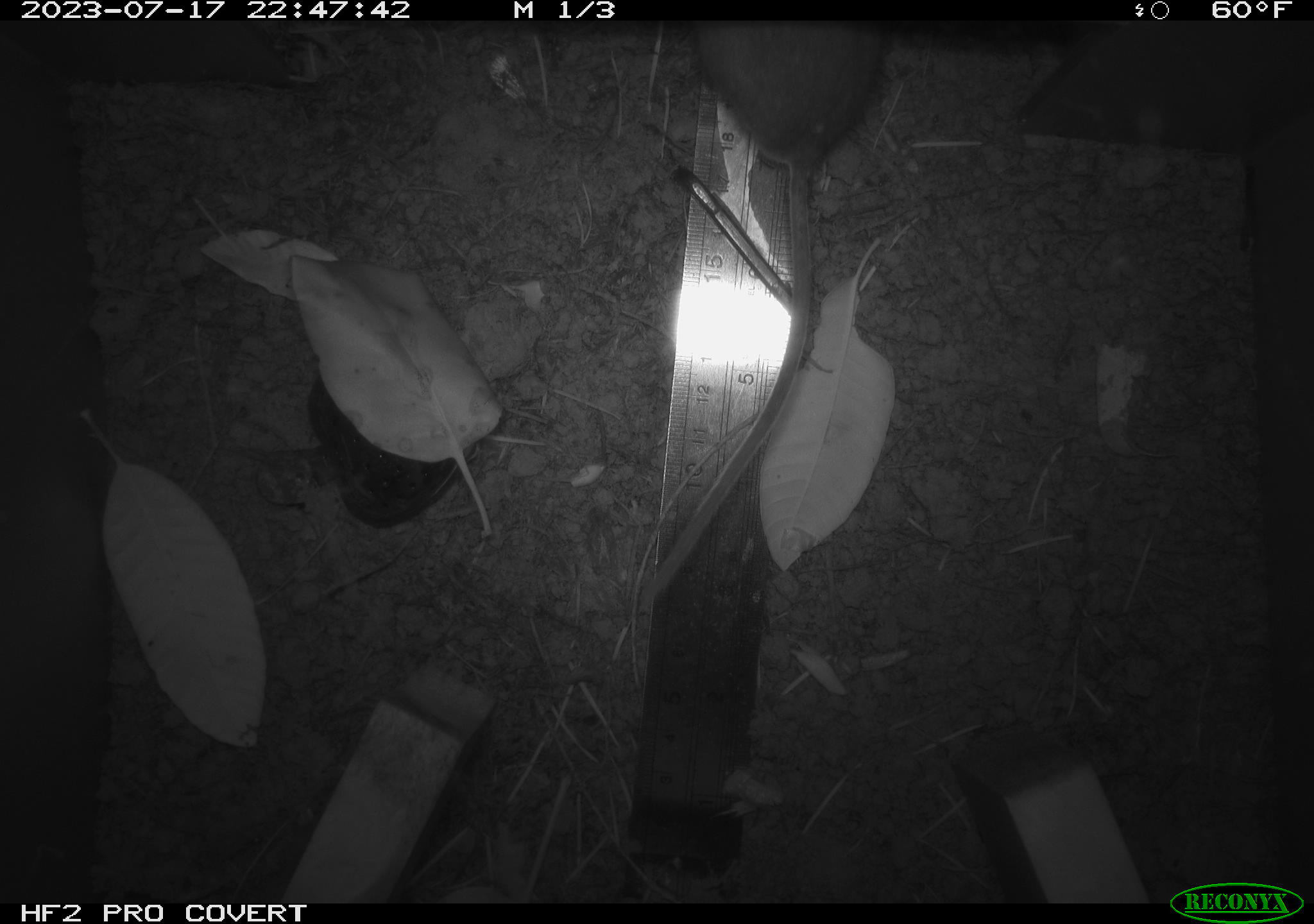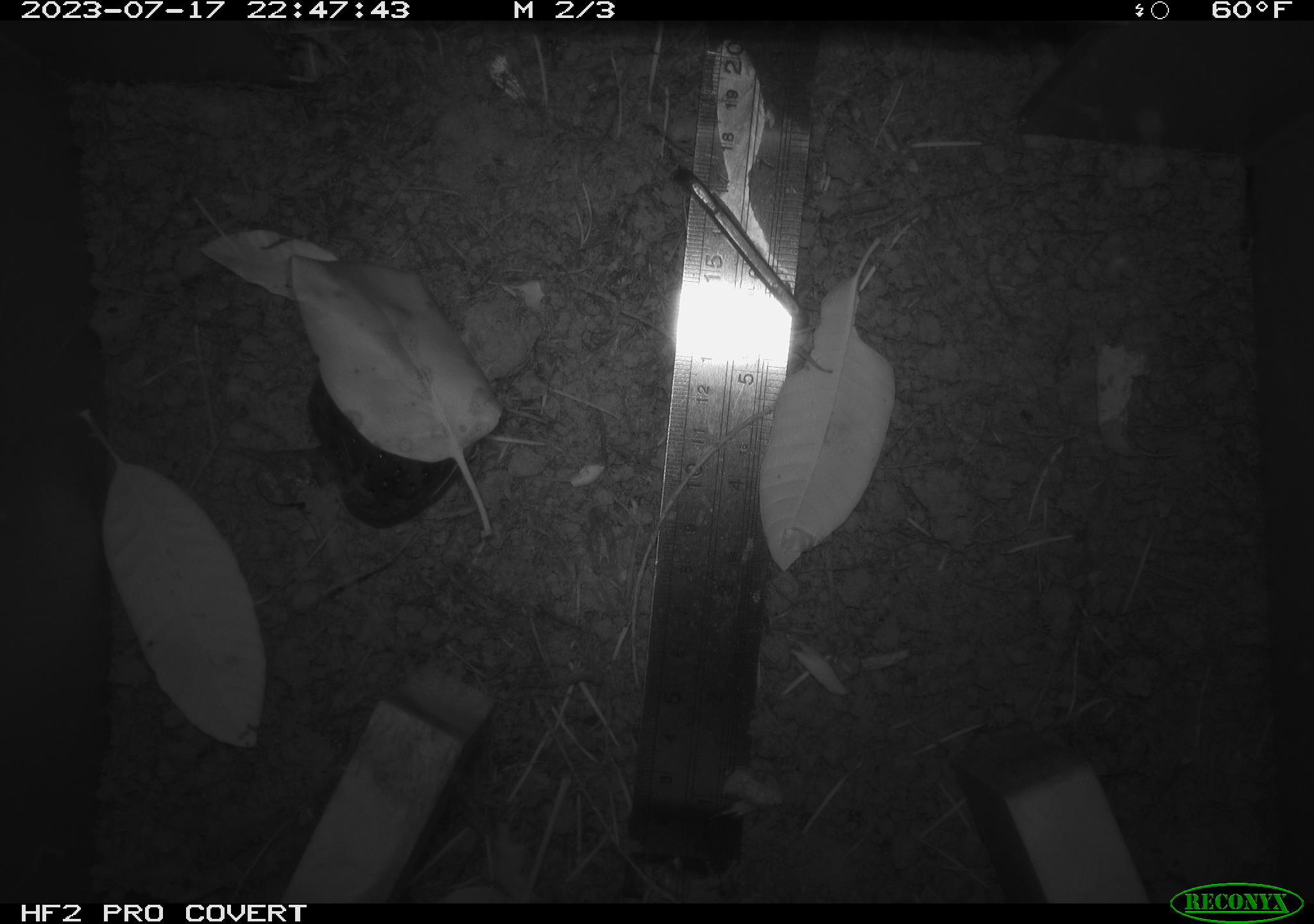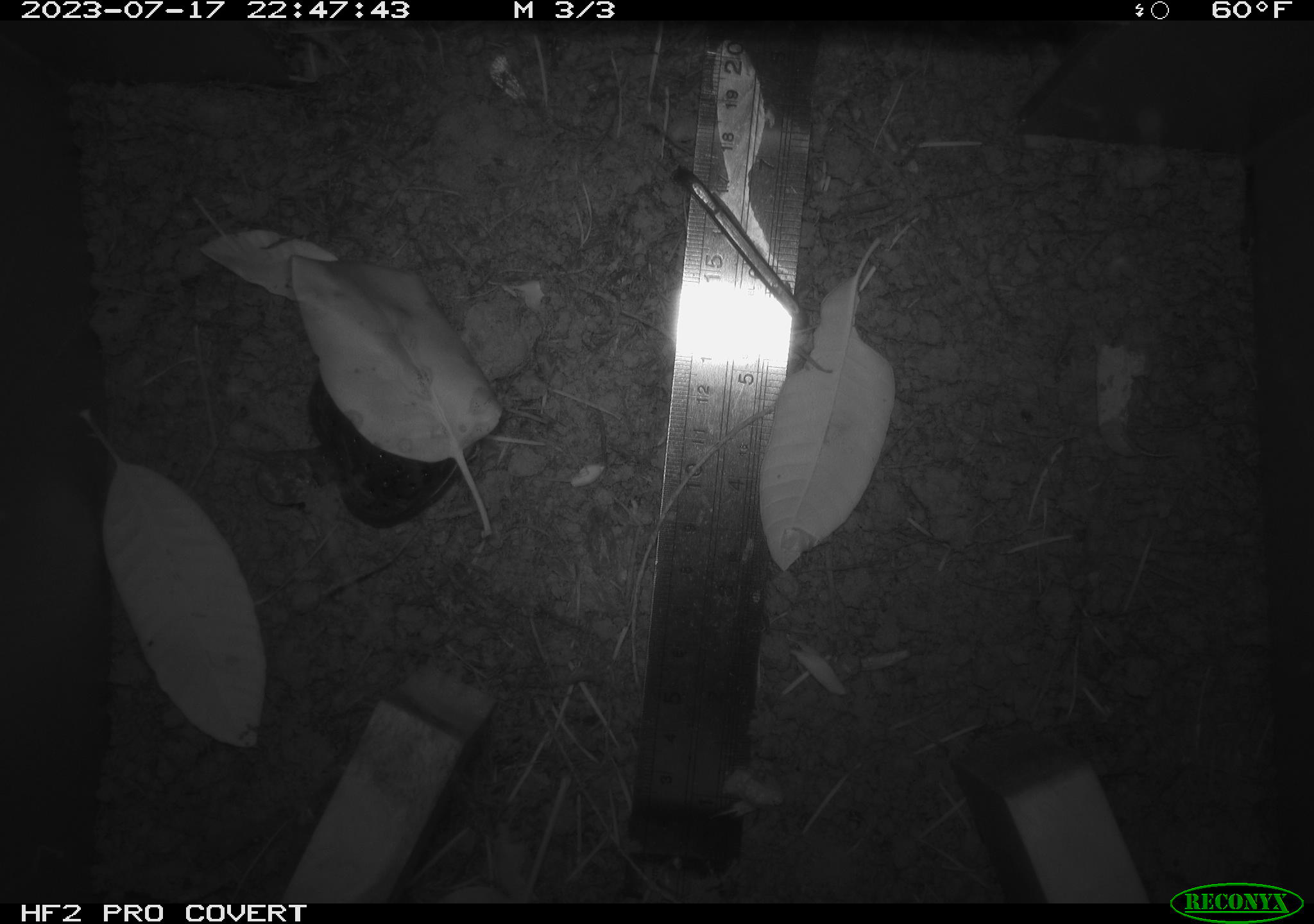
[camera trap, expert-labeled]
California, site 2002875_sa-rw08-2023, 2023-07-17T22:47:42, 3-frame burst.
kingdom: Animalia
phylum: Chordata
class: Mammalia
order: Rodentia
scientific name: Rodentia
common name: mouse species